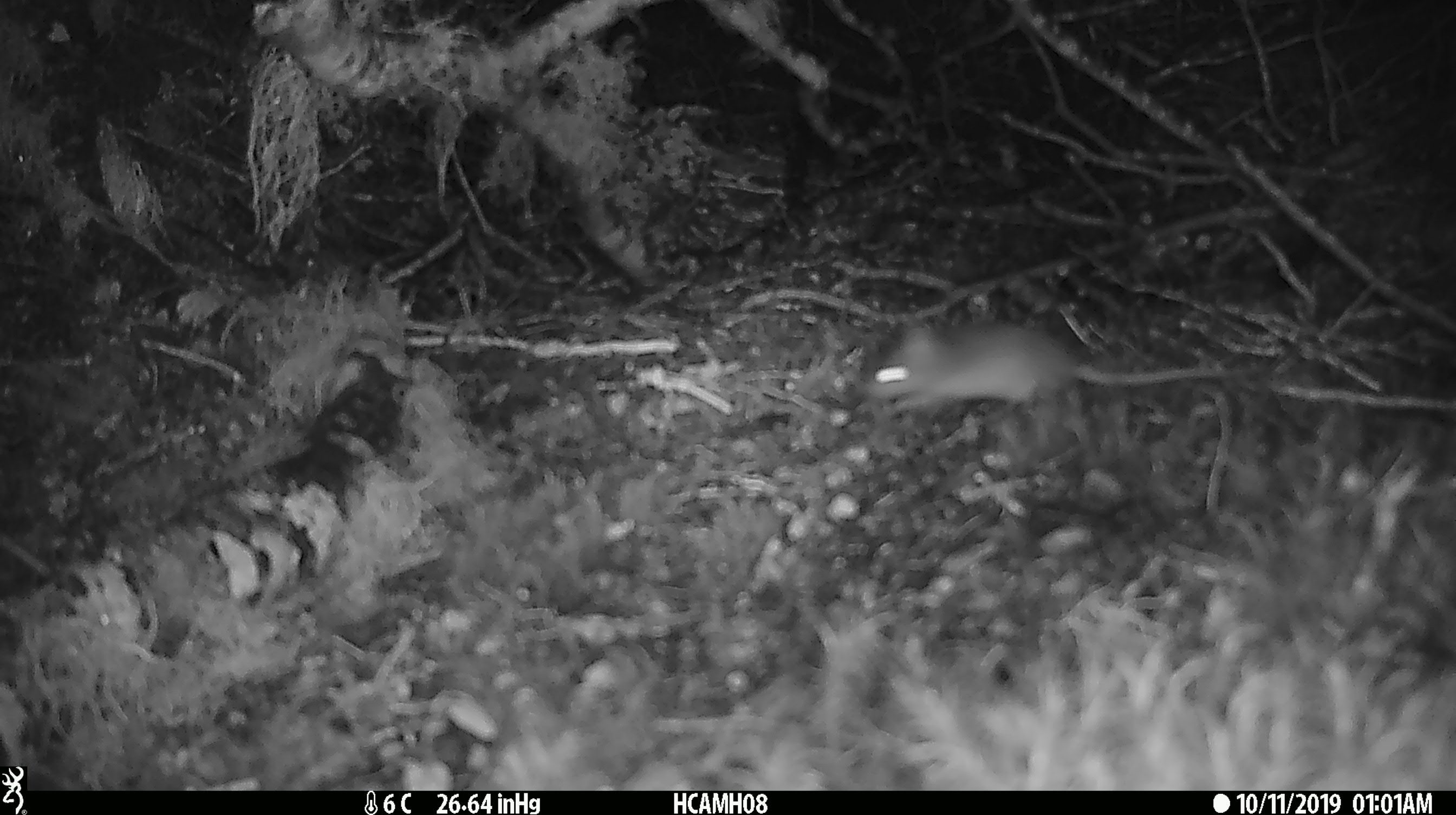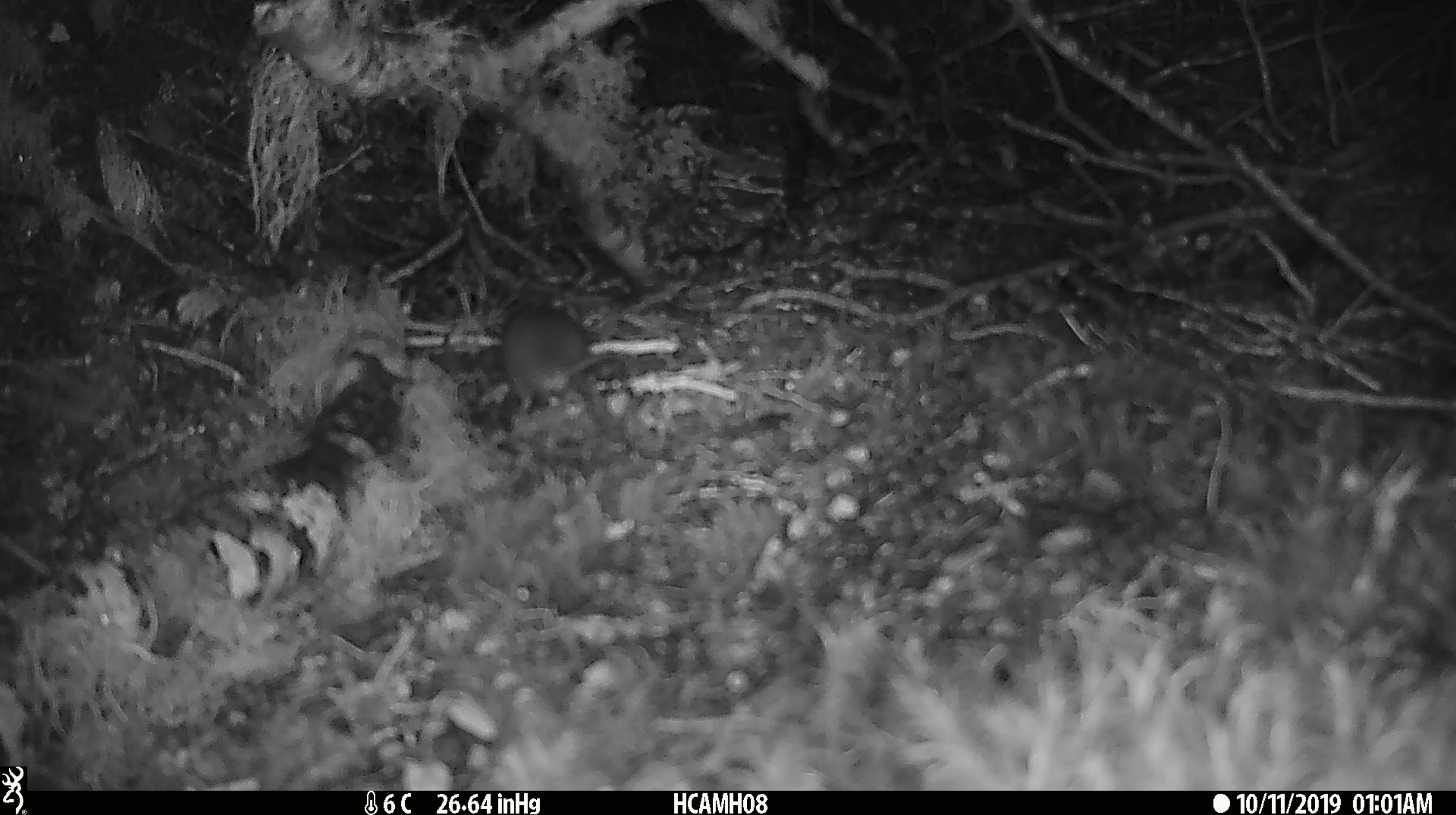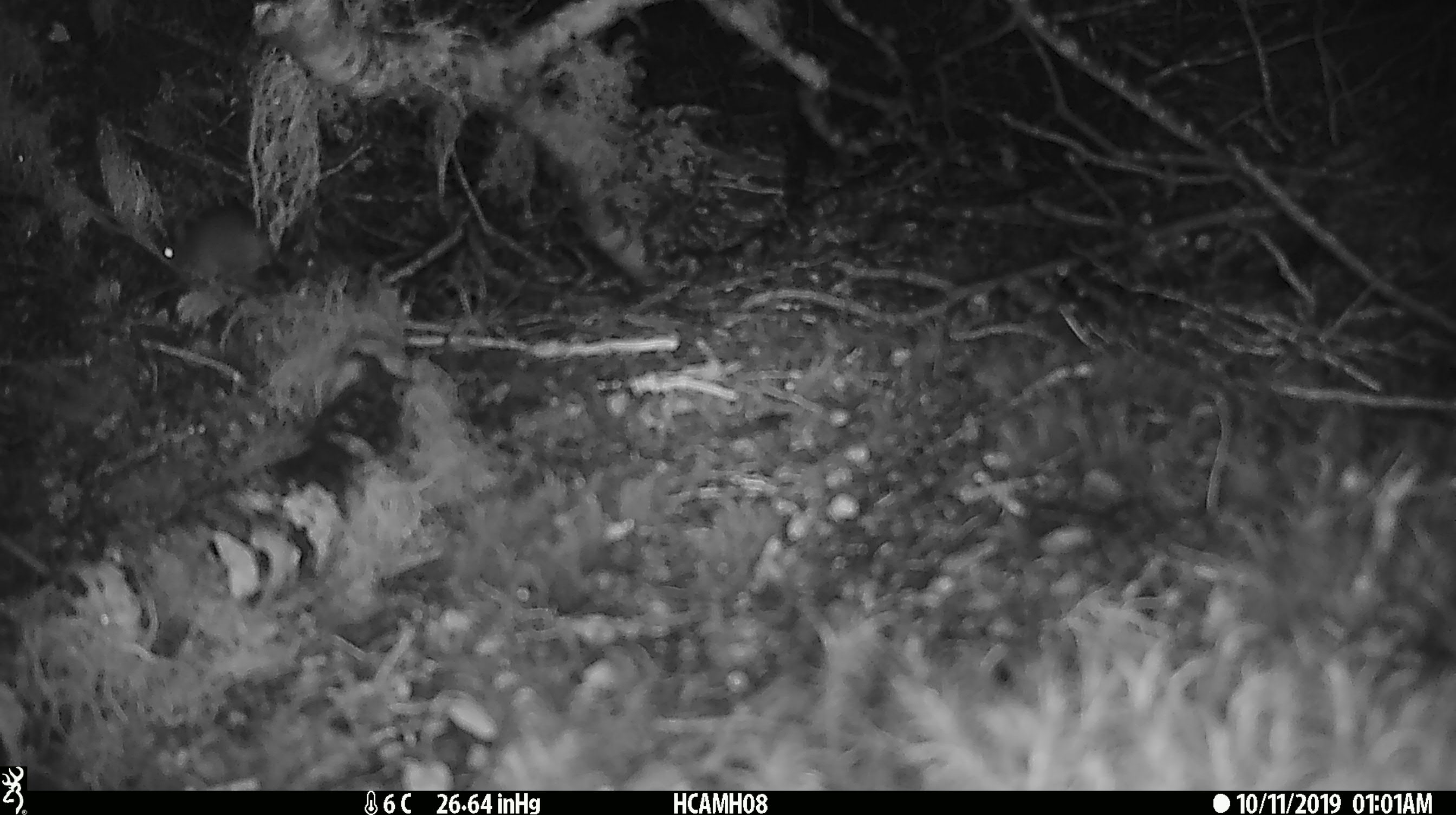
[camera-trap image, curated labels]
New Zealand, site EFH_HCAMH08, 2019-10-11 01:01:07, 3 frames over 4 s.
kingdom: Animalia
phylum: Chordata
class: Mammalia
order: Rodentia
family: Muridae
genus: Mus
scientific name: Mus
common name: mouse